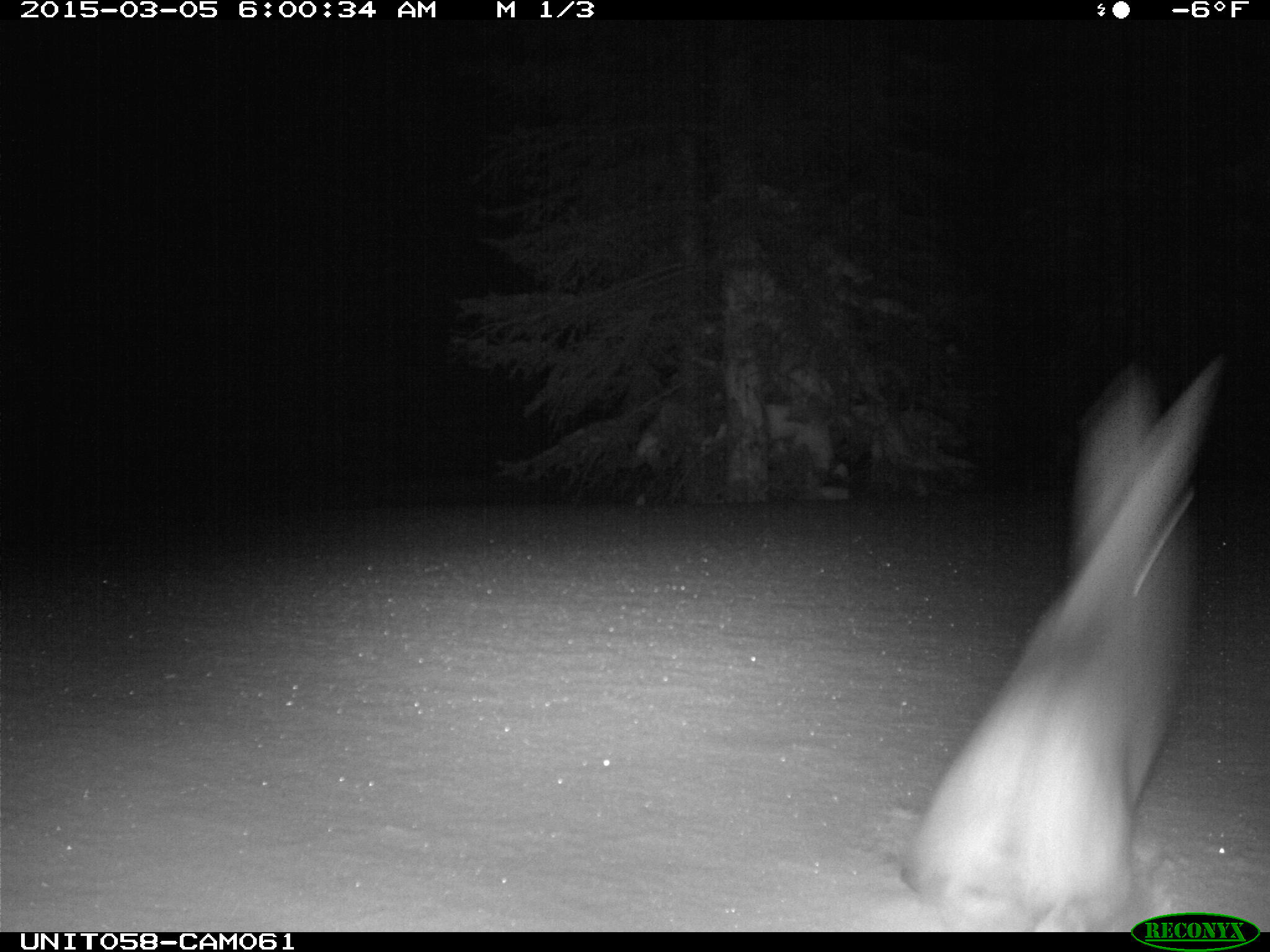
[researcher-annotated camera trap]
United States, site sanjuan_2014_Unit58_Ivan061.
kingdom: Animalia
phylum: Chordata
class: Mammalia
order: Lagomorpha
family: Leporidae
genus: Lepus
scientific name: Lepus americanus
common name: snowshoe hare